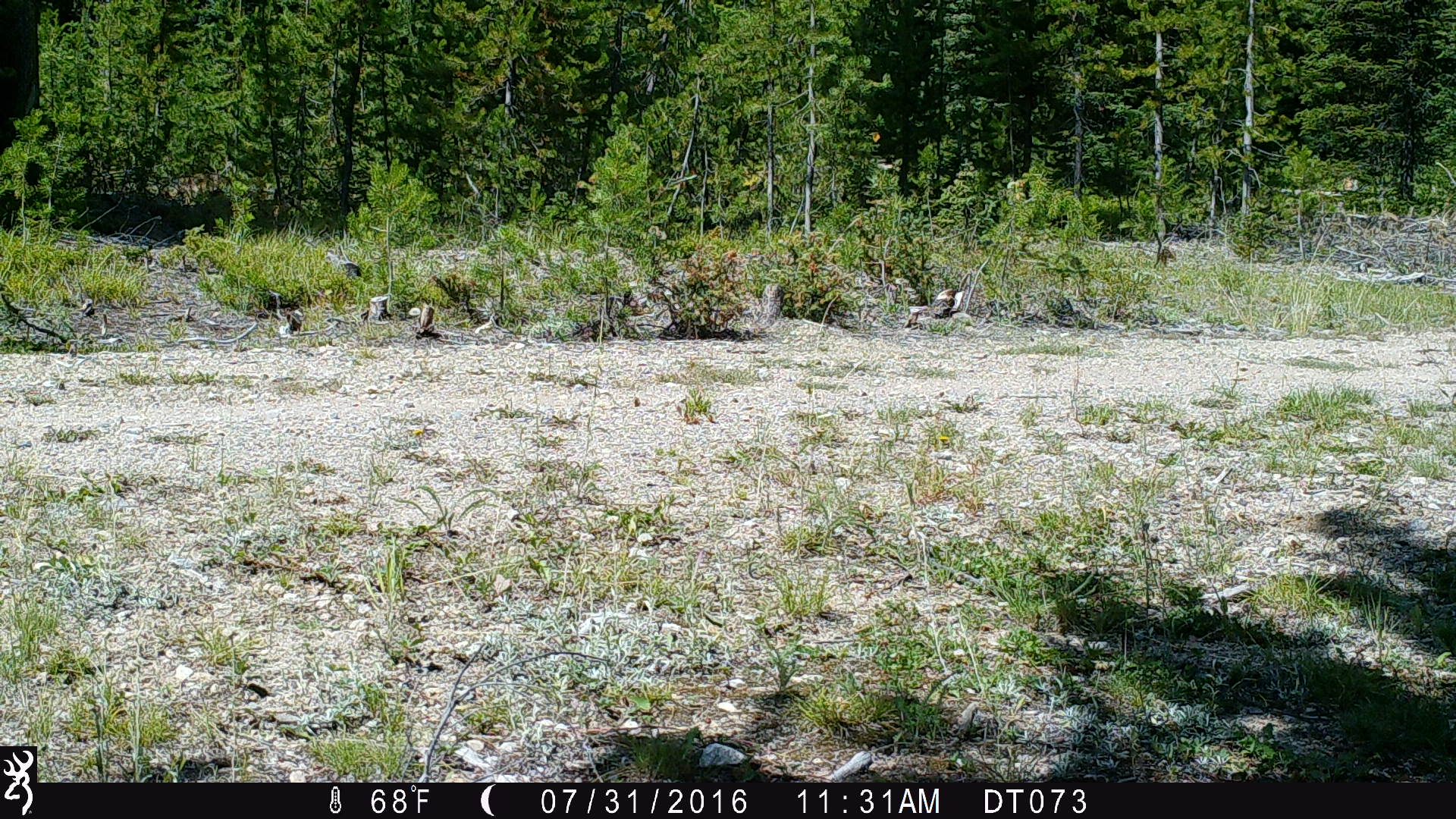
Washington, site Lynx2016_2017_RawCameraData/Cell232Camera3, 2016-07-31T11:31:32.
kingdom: Animalia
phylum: Chordata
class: Mammalia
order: Carnivora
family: Canidae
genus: Canis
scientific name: Canis lupus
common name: gray wolf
Canis lupus (gray wolf). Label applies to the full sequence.